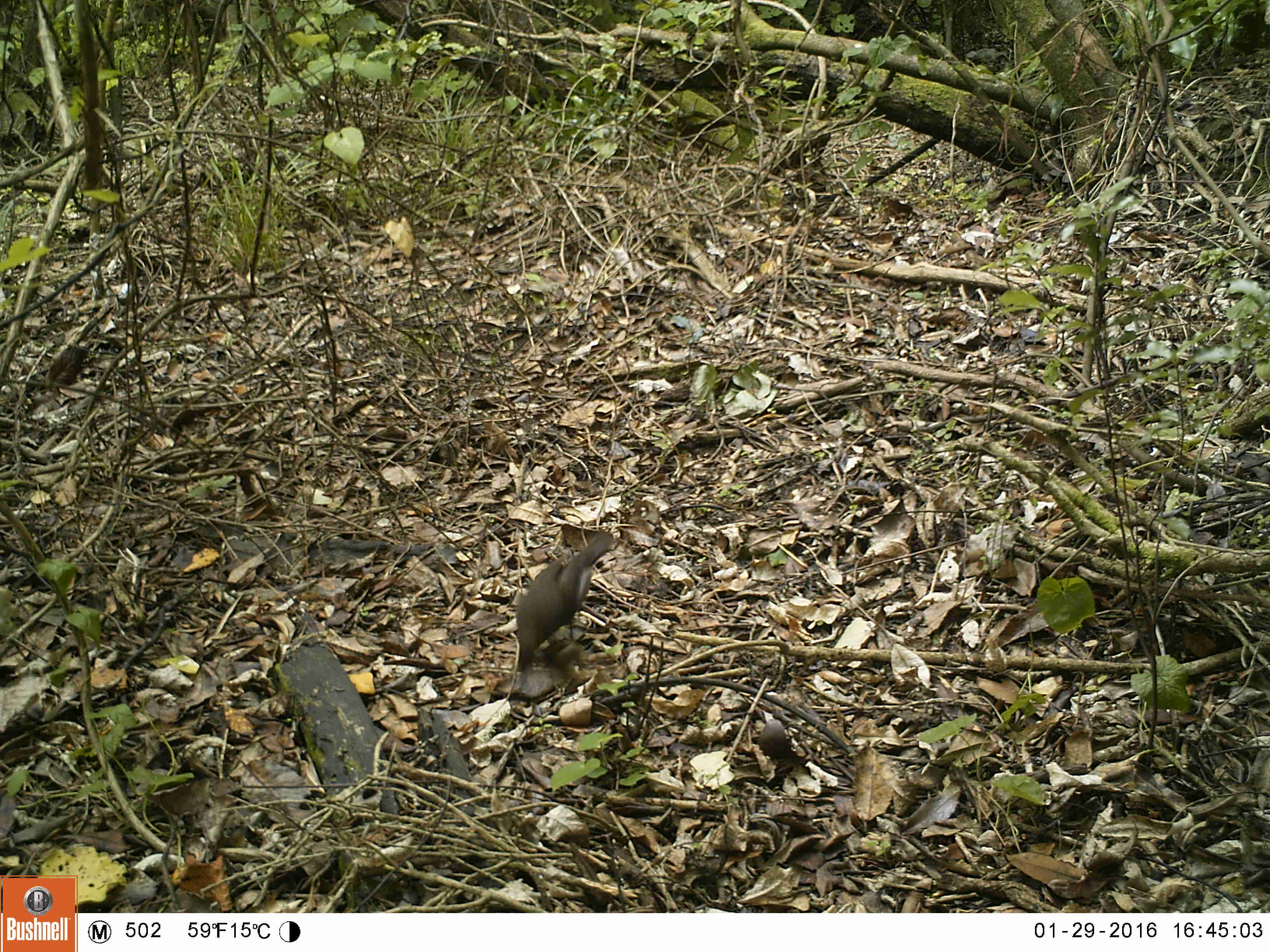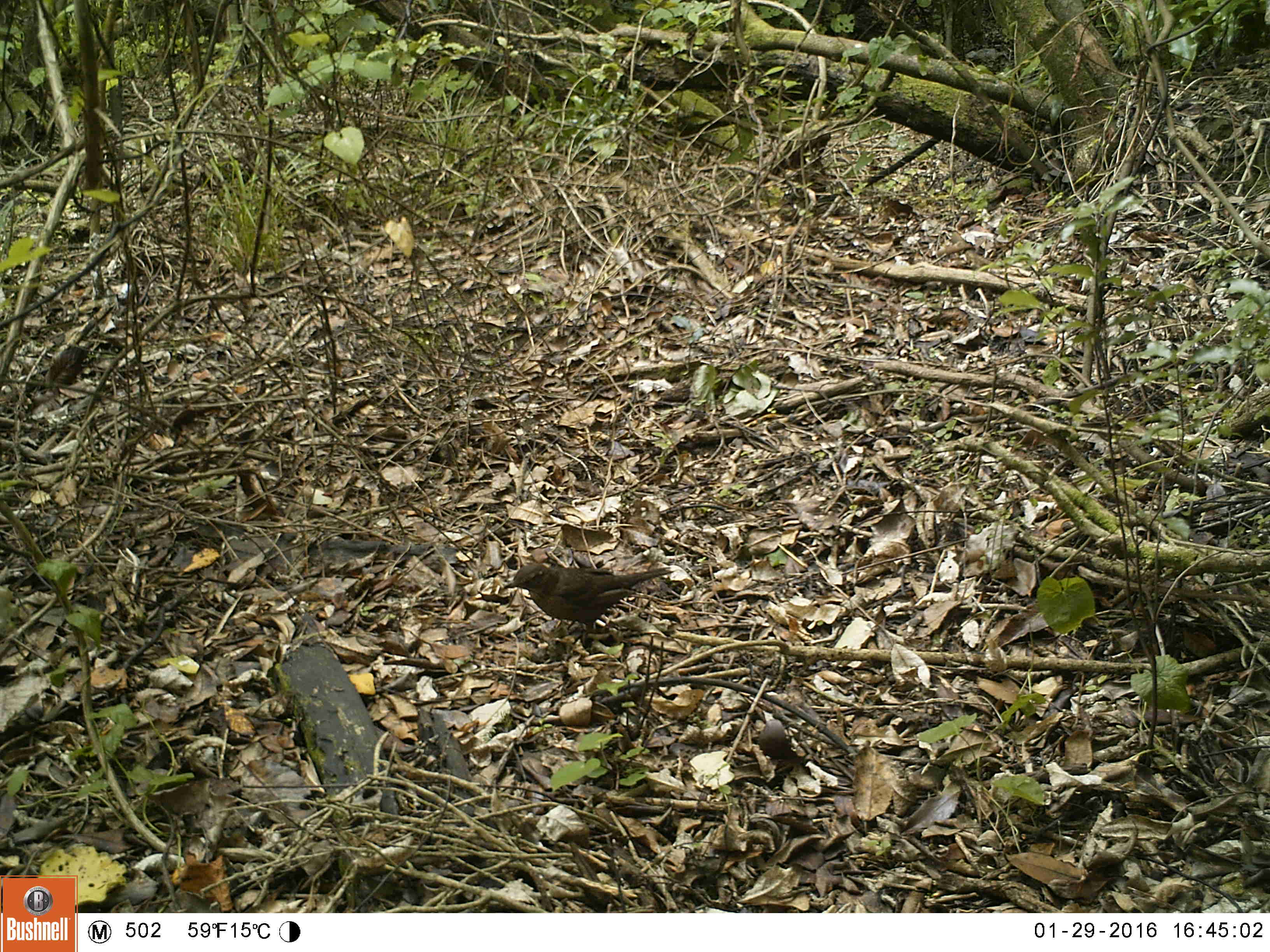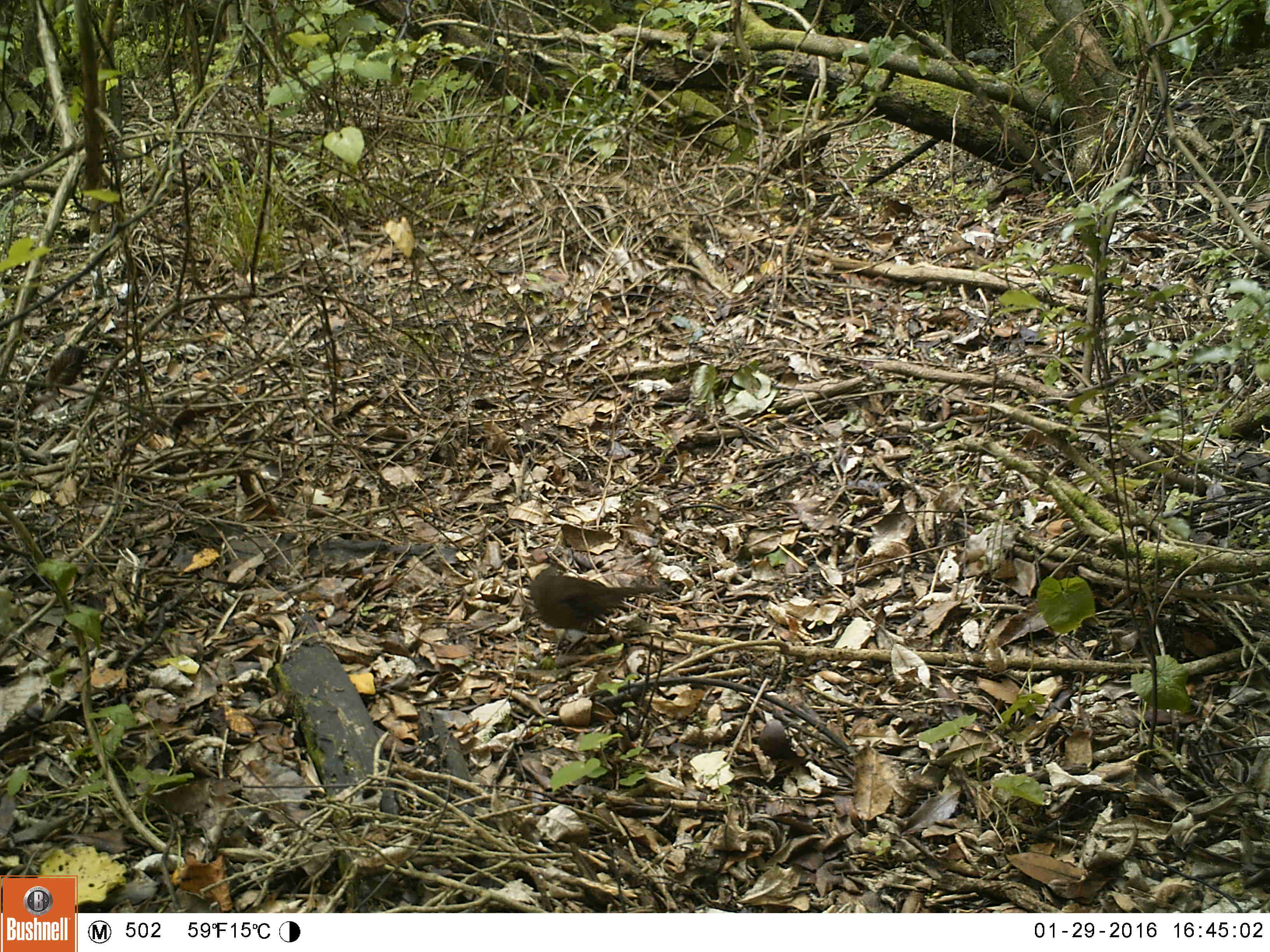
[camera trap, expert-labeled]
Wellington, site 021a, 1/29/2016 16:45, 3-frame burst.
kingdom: Animalia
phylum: Chordata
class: Aves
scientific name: Aves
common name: bird